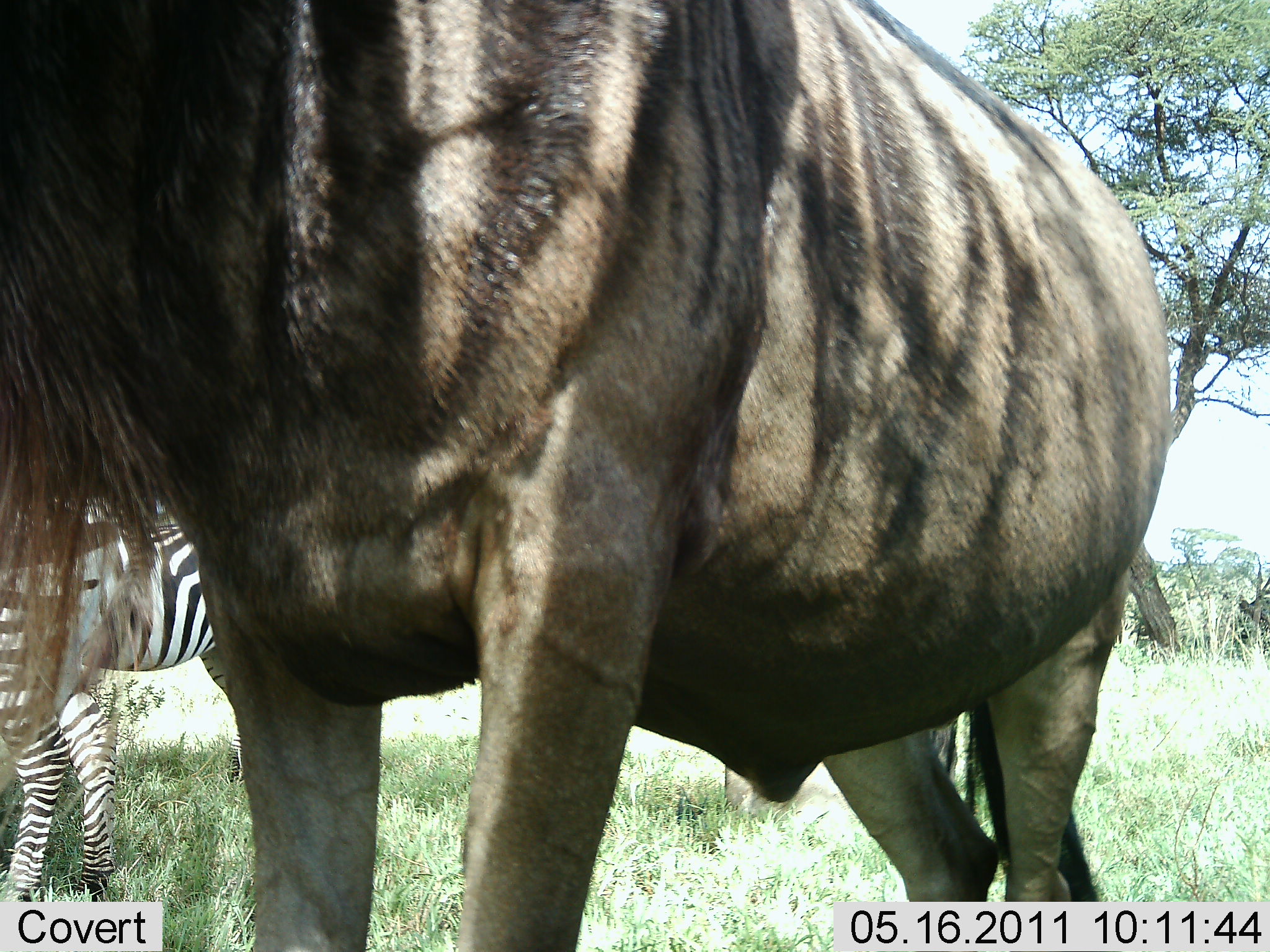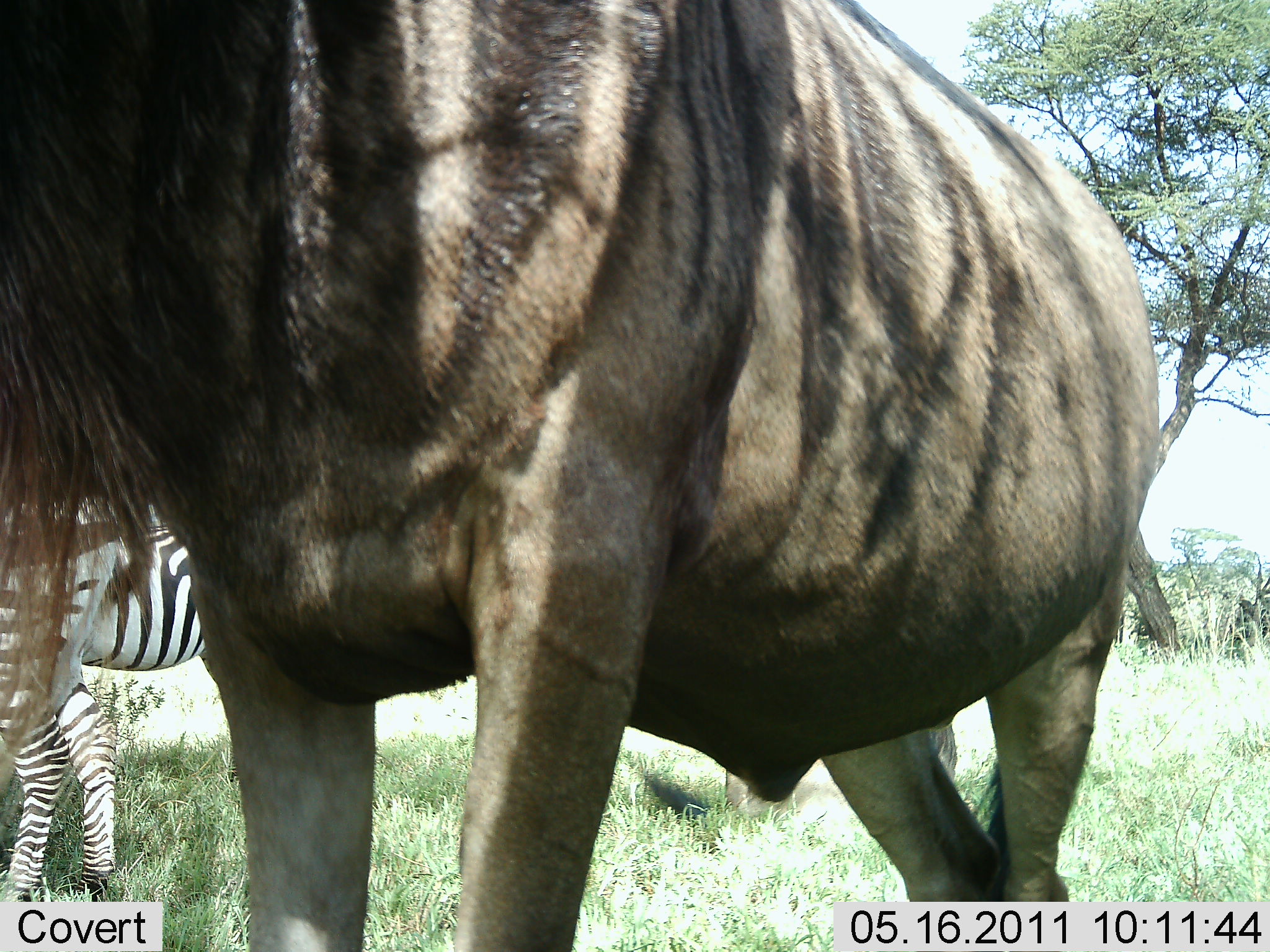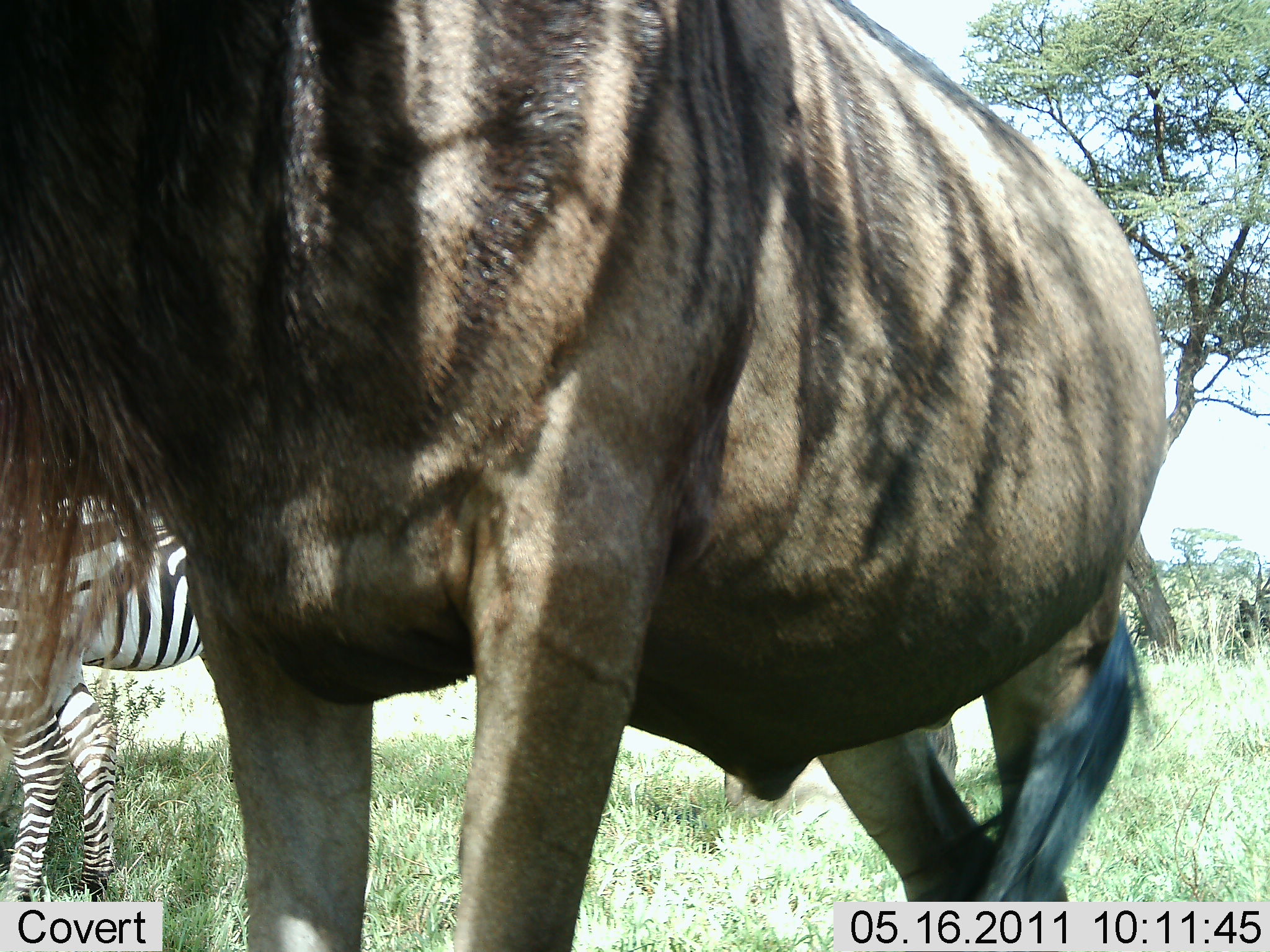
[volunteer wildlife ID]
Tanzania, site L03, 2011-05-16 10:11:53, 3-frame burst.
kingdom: Animalia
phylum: Chordata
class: Mammalia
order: Artiodactyla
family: Bovidae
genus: Connochaetes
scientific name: Connochaetes taurinus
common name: blue wildebeest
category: wildebeest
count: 1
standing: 92%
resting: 0%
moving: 0%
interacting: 8%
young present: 0%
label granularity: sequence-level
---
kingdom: Animalia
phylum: Chordata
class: Mammalia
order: Perissodactyla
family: Equidae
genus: Equus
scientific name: Equus quagga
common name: plains zebra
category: zebra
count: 1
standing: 100%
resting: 0%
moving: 0%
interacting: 0%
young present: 0%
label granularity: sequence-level